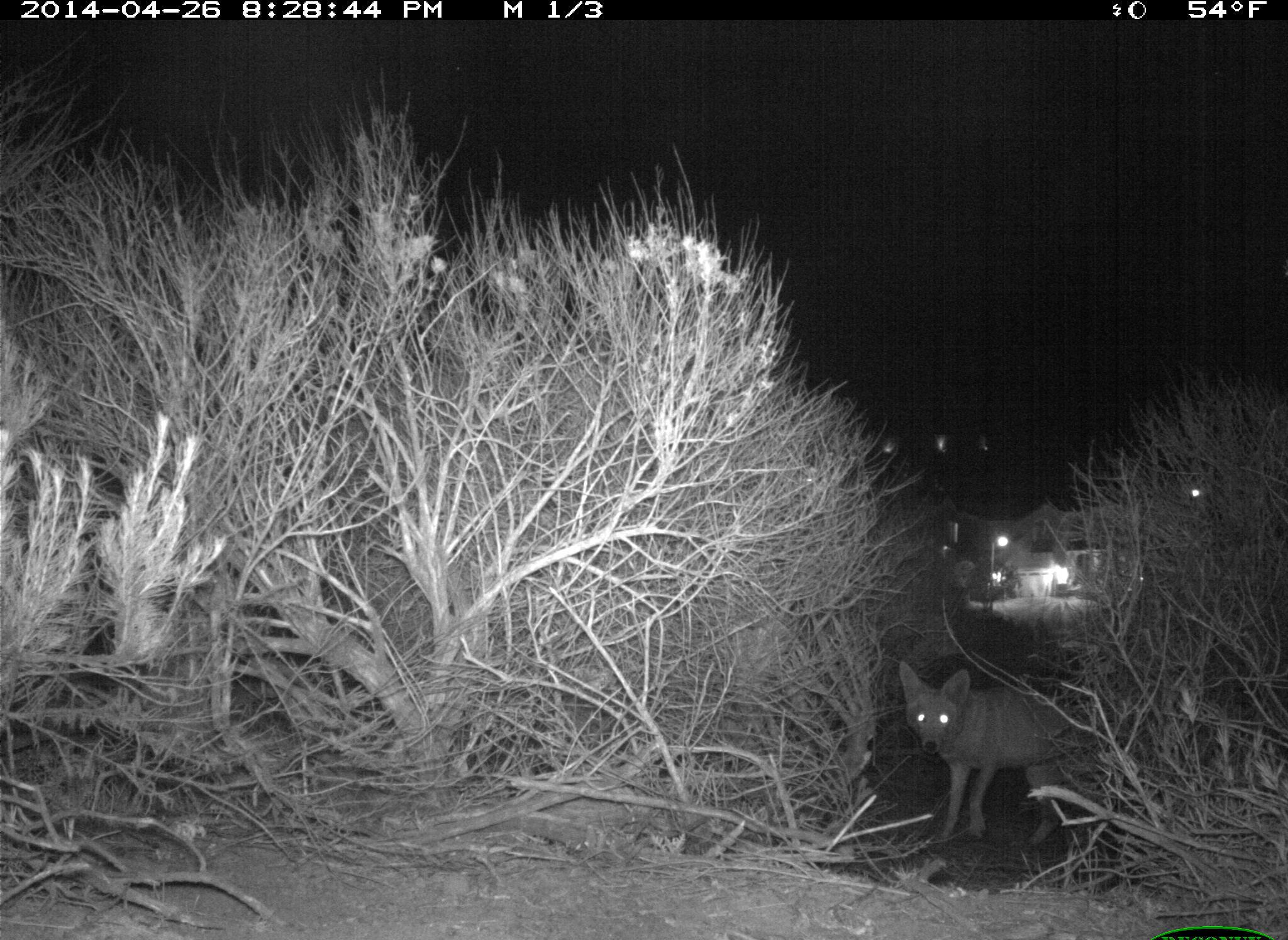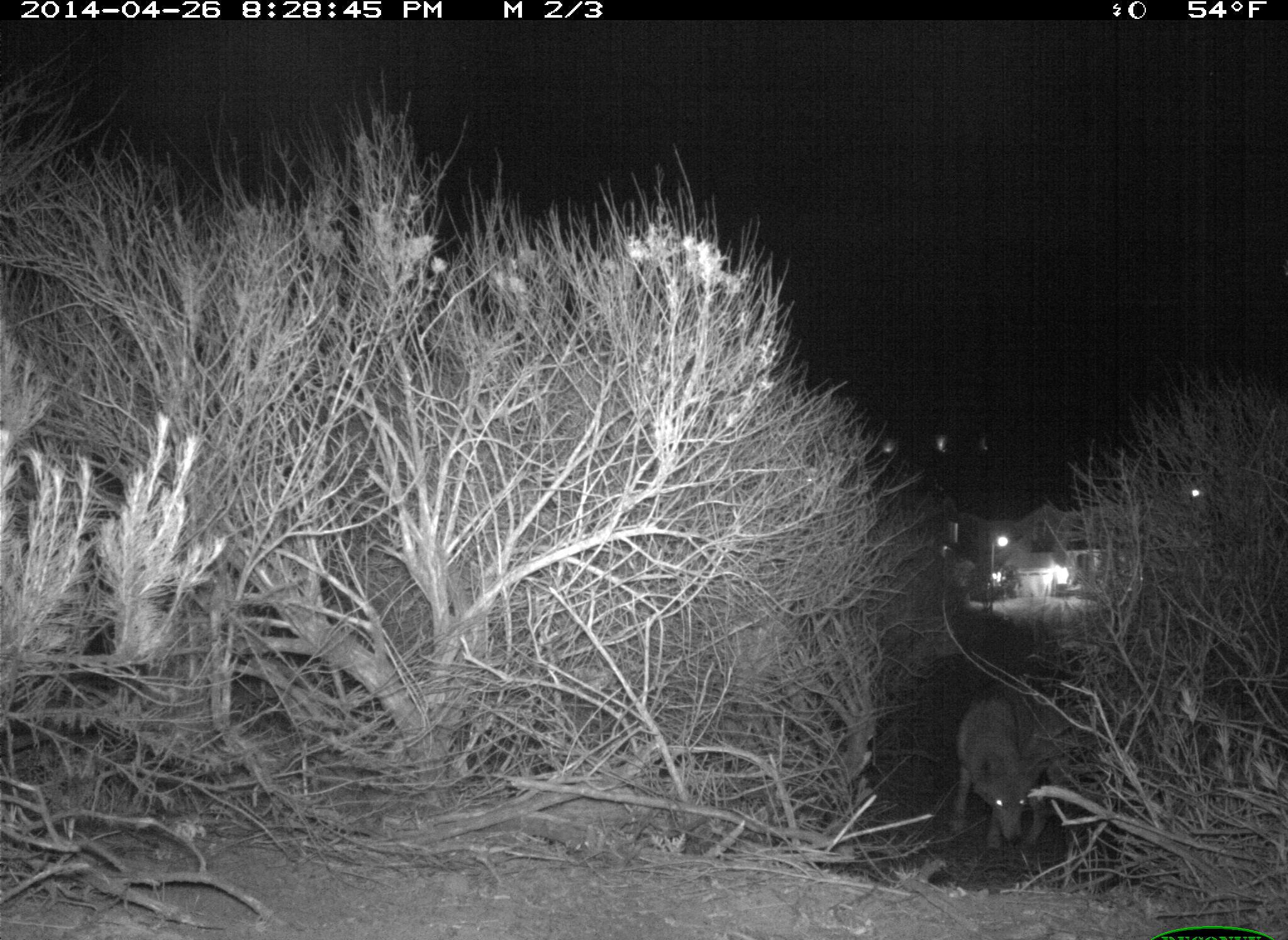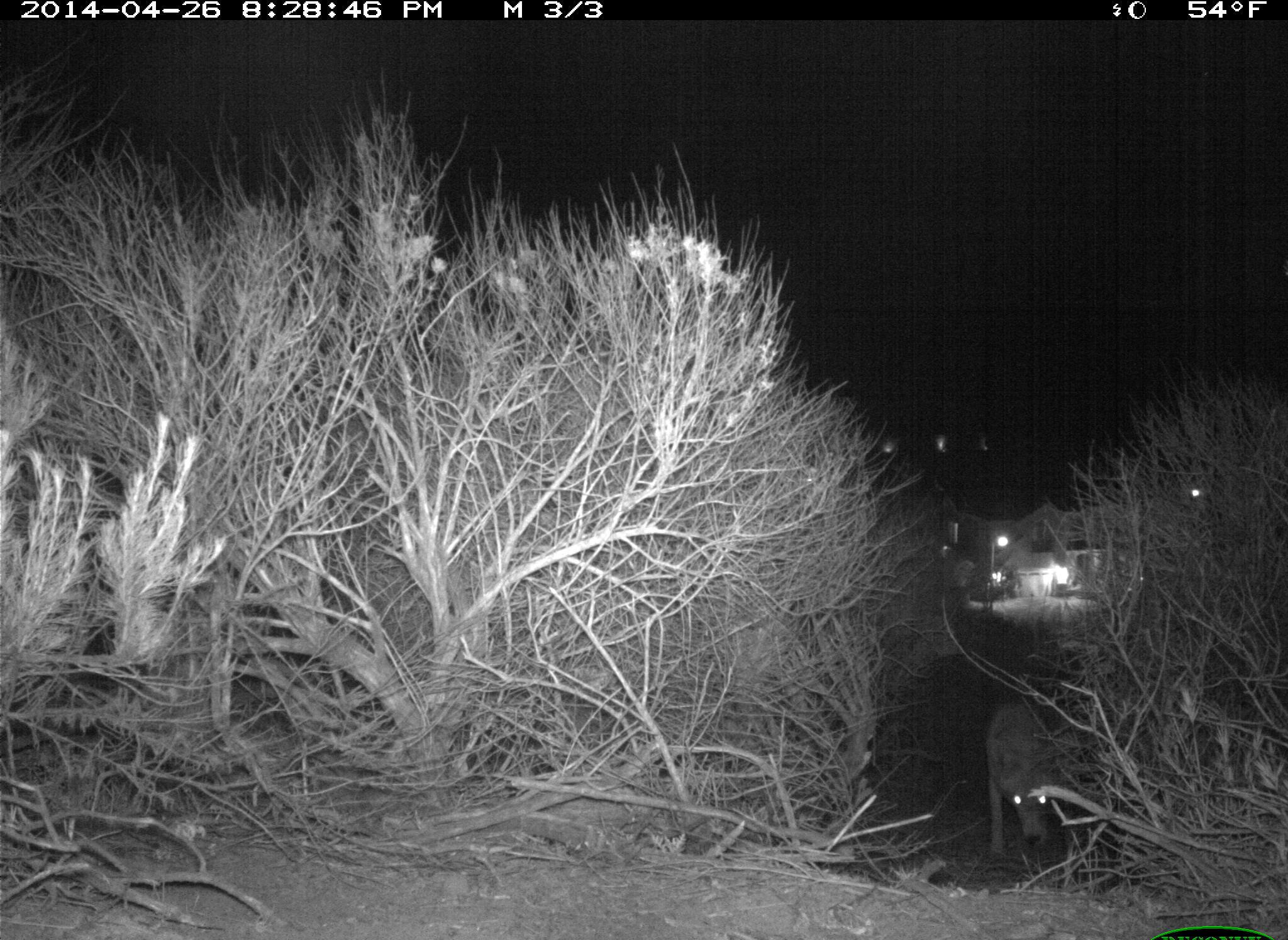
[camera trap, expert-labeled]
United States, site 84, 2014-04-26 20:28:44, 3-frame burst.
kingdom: Animalia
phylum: Chordata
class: Mammalia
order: Carnivora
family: Canidae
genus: Canis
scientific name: Canis latrans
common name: coyote